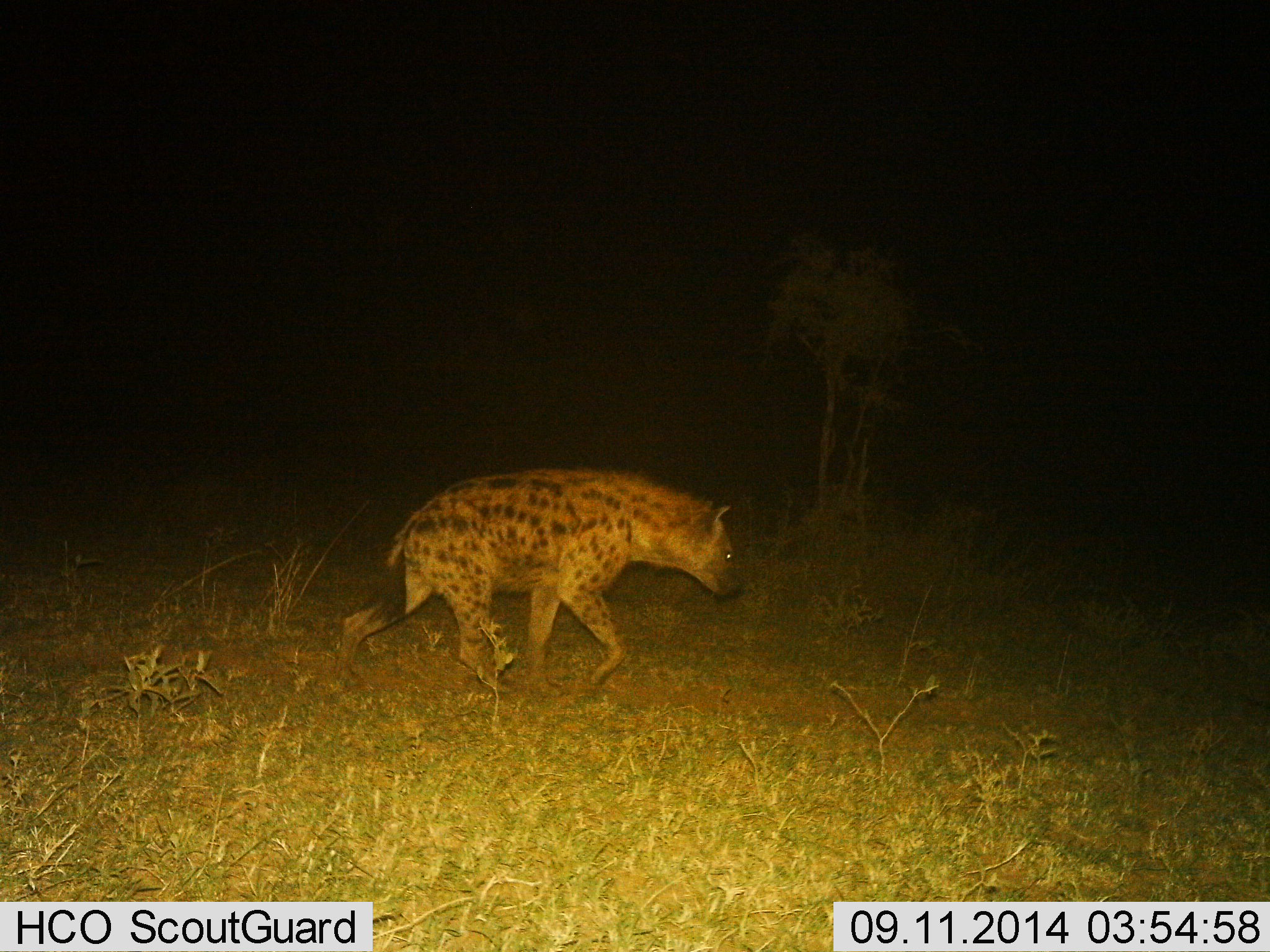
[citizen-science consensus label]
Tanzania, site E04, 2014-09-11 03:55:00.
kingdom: Animalia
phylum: Chordata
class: Mammalia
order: Carnivora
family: Hyaenidae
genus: Crocuta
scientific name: Crocuta crocuta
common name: spotted hyena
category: hyenaspotted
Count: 1.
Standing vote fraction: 20%.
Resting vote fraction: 0%.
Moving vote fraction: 80%.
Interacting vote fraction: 0%.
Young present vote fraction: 0%.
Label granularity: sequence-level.